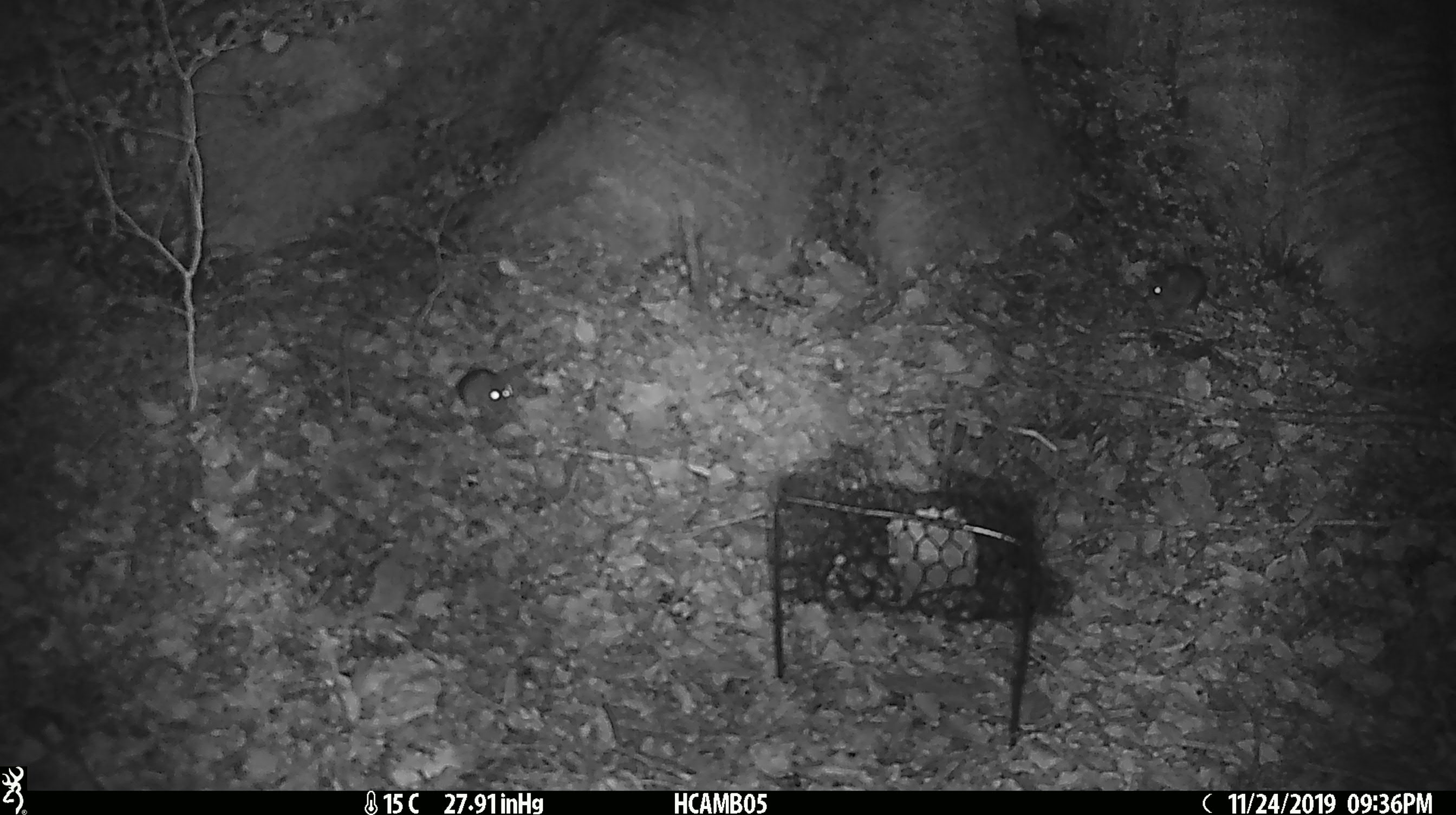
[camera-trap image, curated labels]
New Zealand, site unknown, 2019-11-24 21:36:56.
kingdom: Animalia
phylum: Chordata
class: Mammalia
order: Rodentia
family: Muridae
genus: Mus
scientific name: Mus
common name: mouse